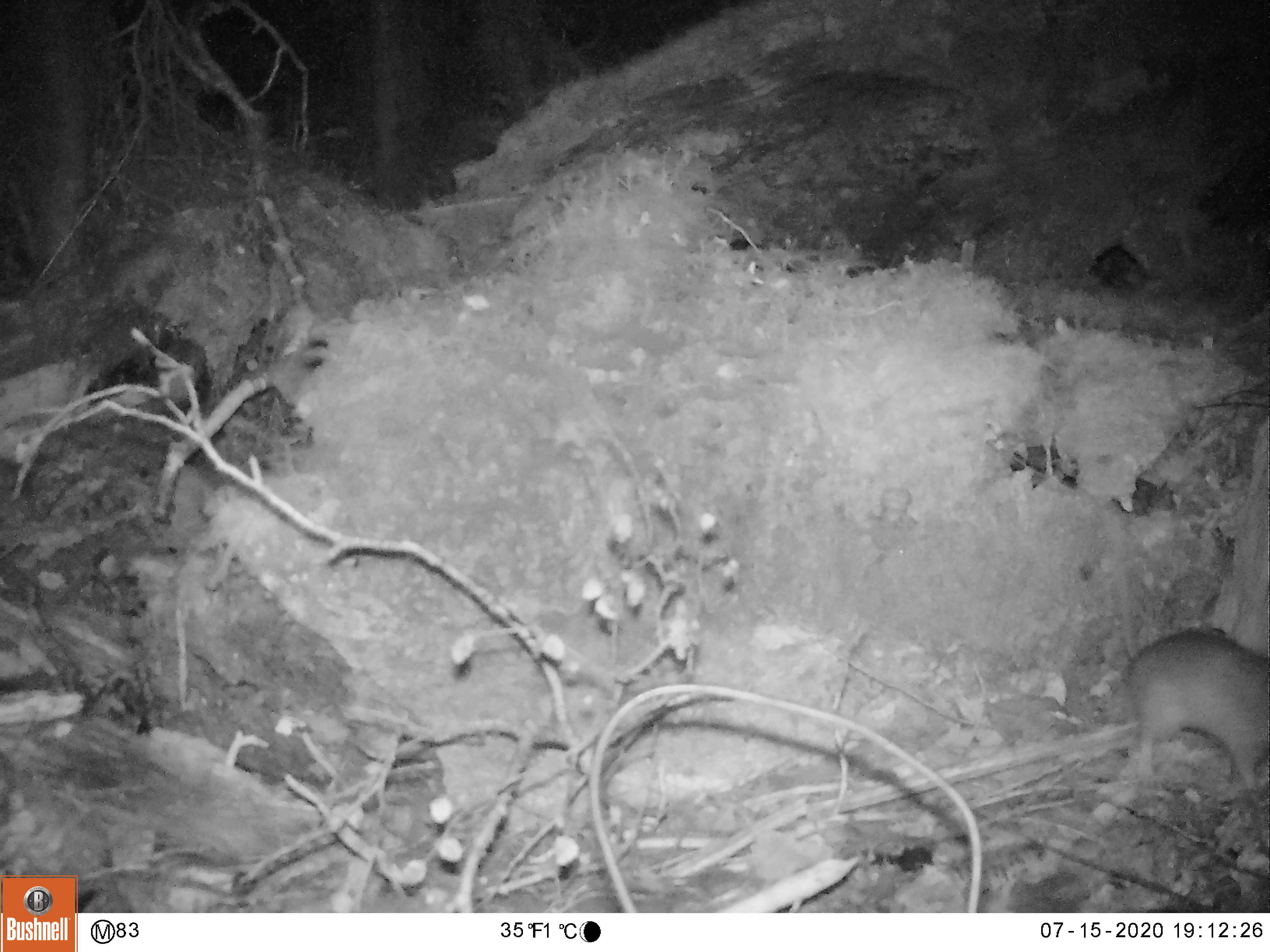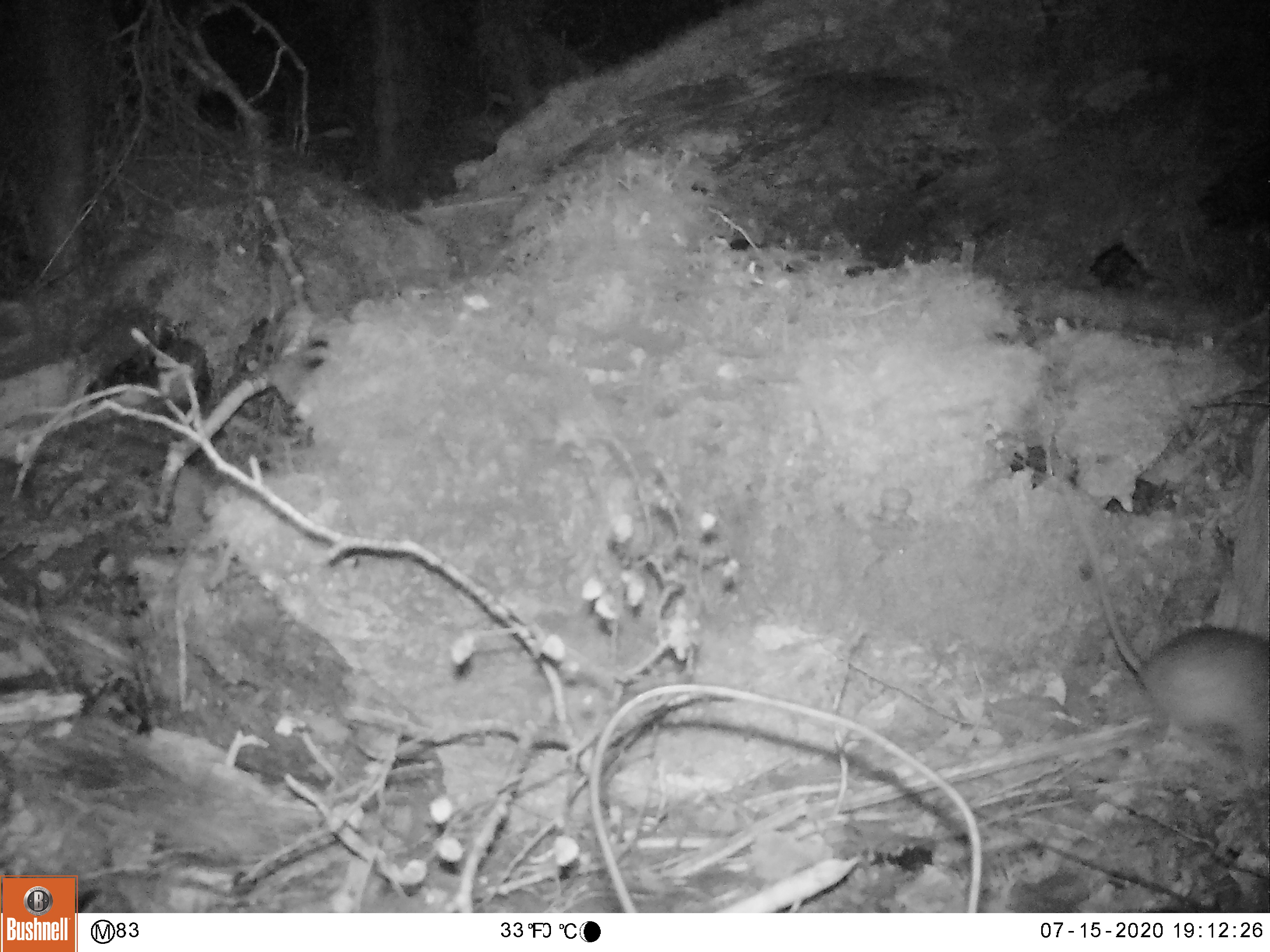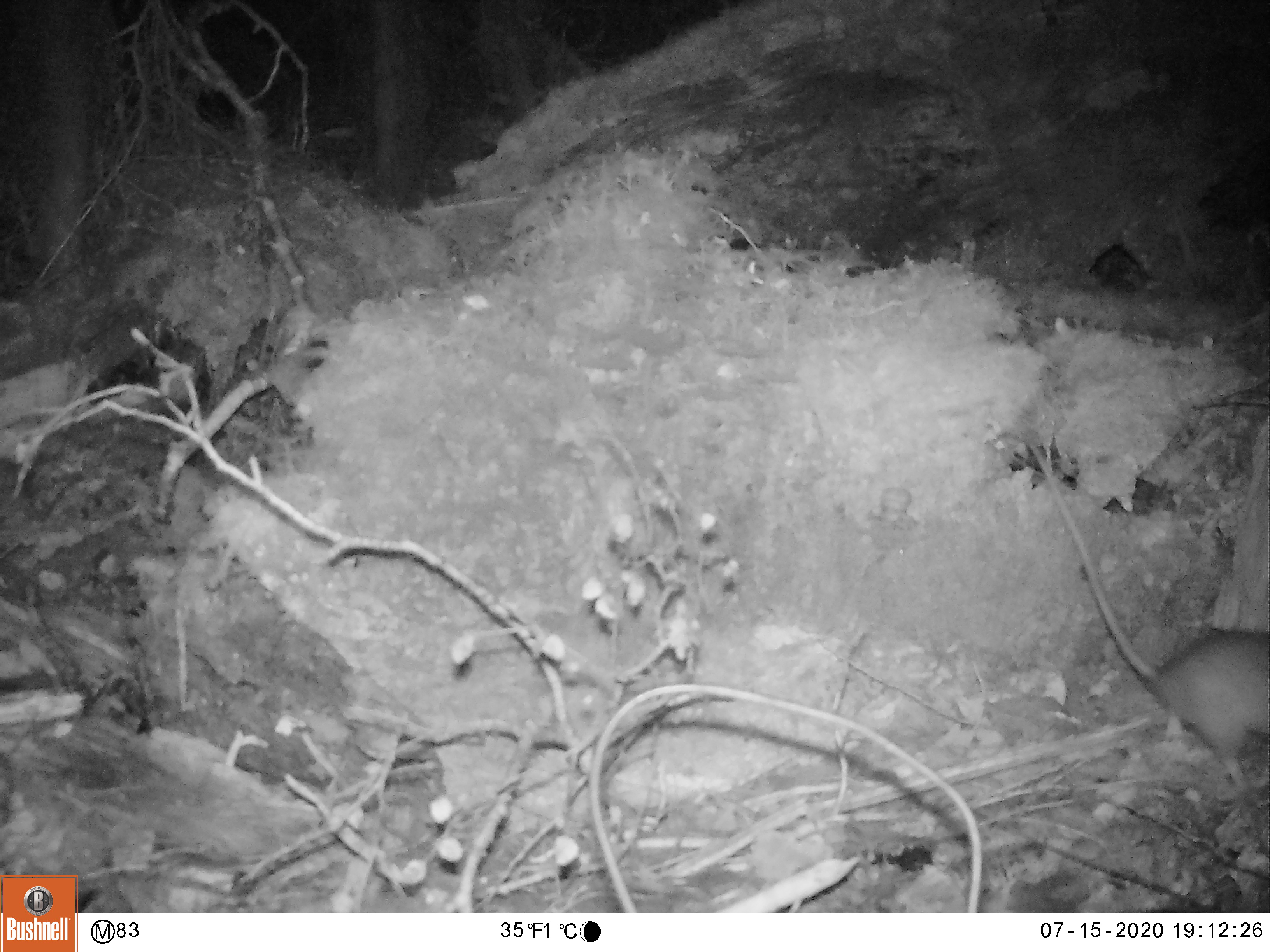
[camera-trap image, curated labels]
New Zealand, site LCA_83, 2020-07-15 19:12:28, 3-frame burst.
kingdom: Animalia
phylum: Chordata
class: Mammalia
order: Rodentia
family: Muridae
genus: Rattus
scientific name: Rattus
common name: rat